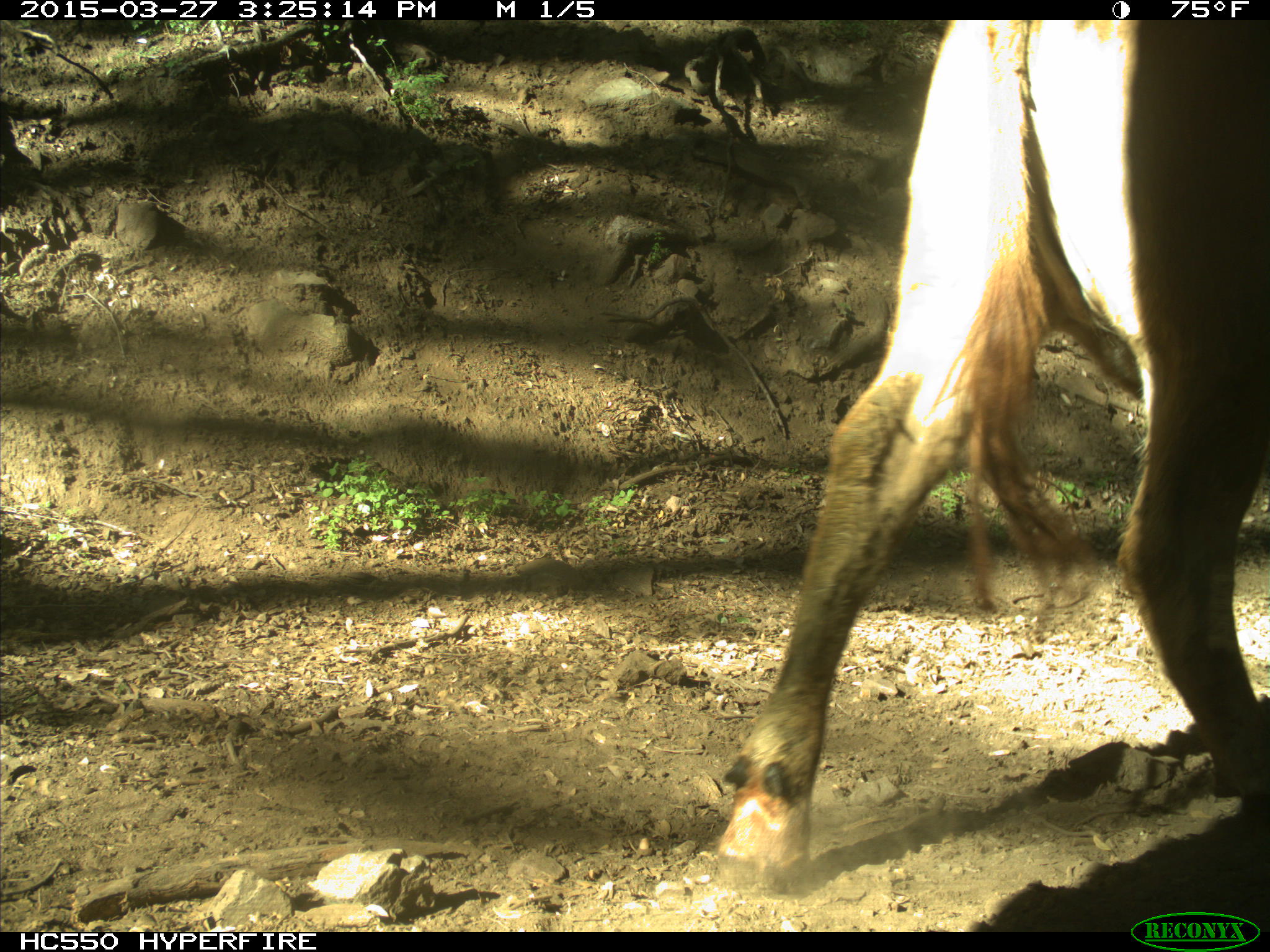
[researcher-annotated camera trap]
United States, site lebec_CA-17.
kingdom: Animalia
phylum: Chordata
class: Mammalia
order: Artiodactyla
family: Bovidae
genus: Bos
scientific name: Bos taurus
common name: domestic cow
Bos taurus (domestic cow).